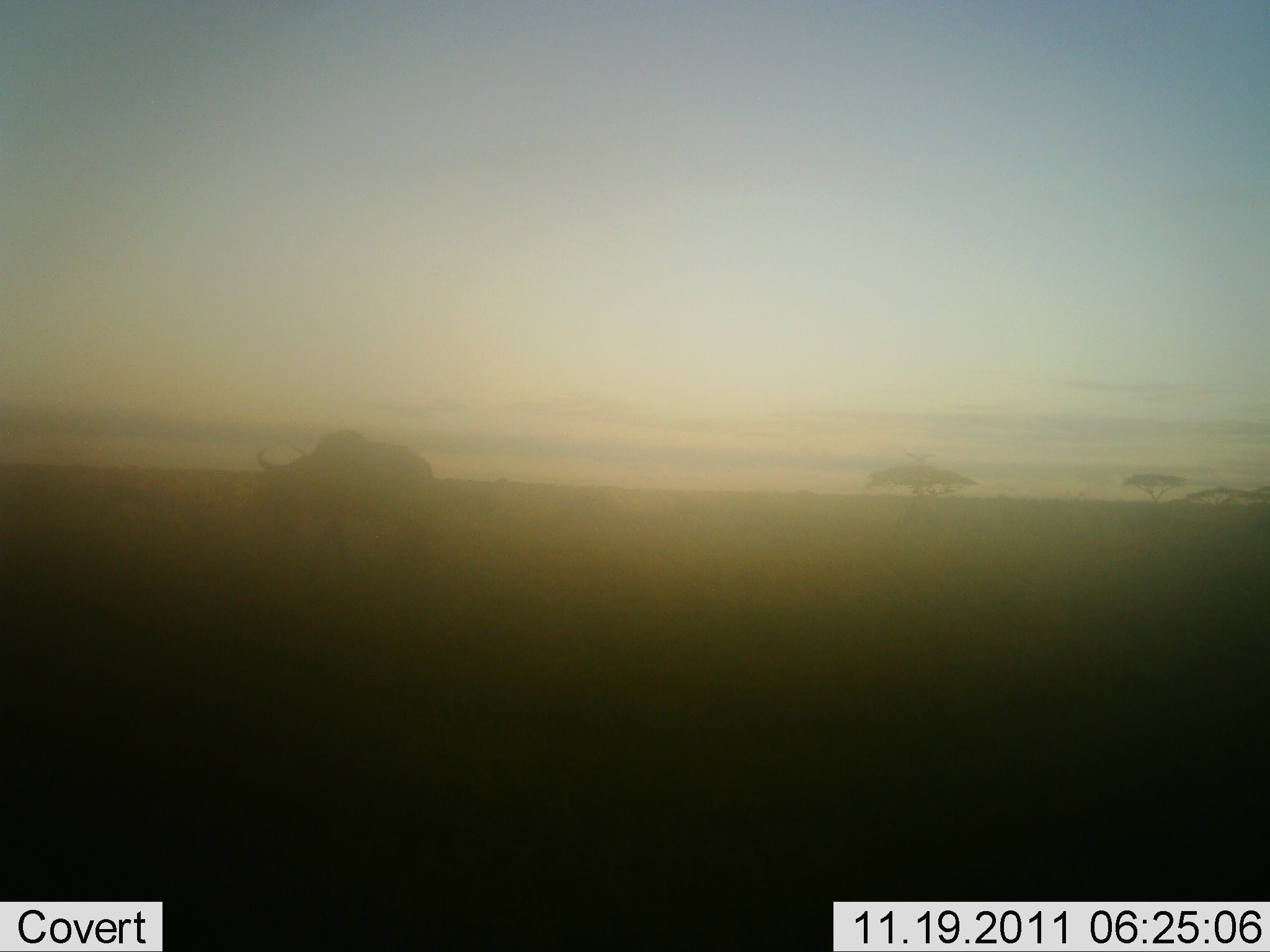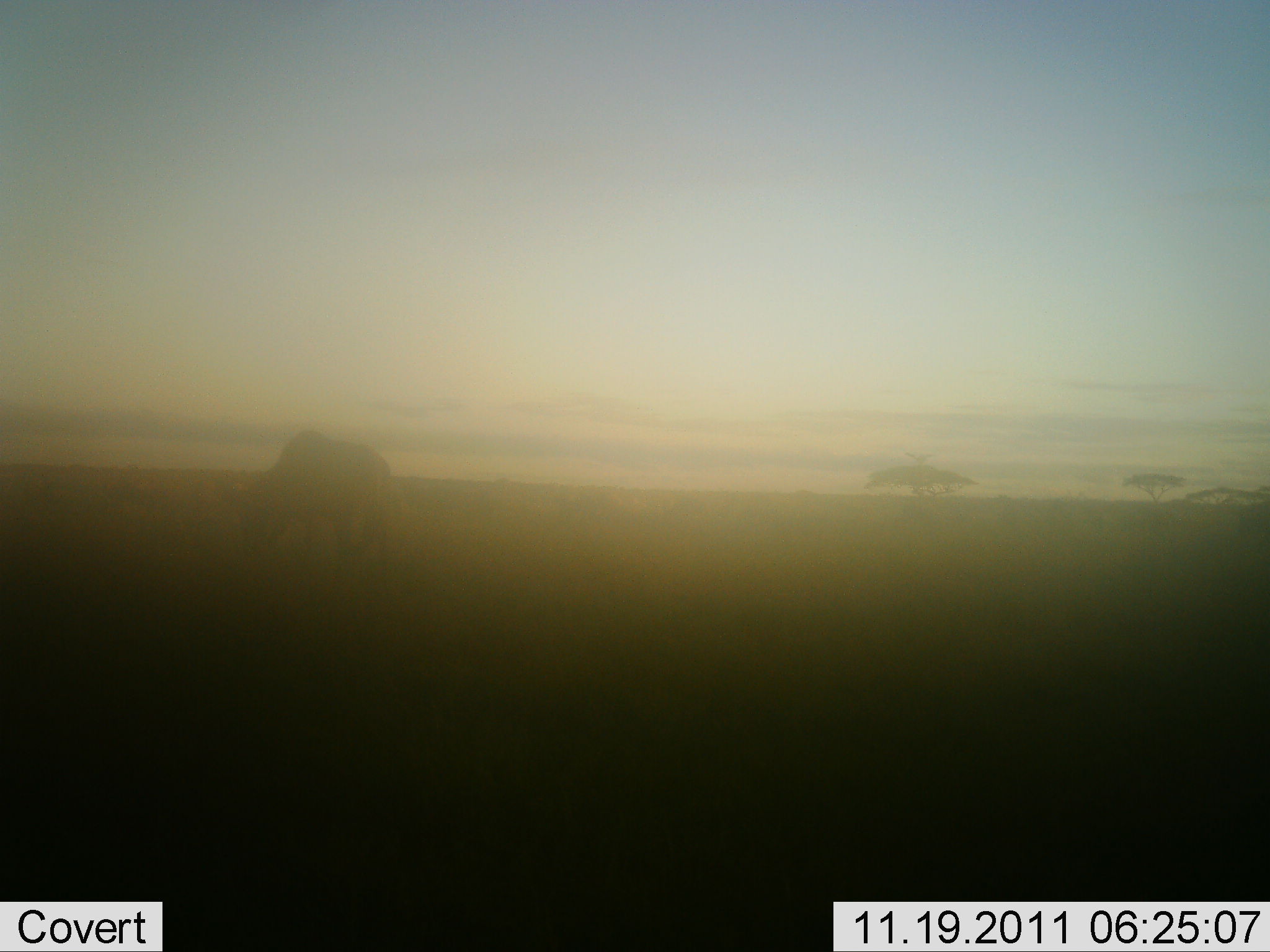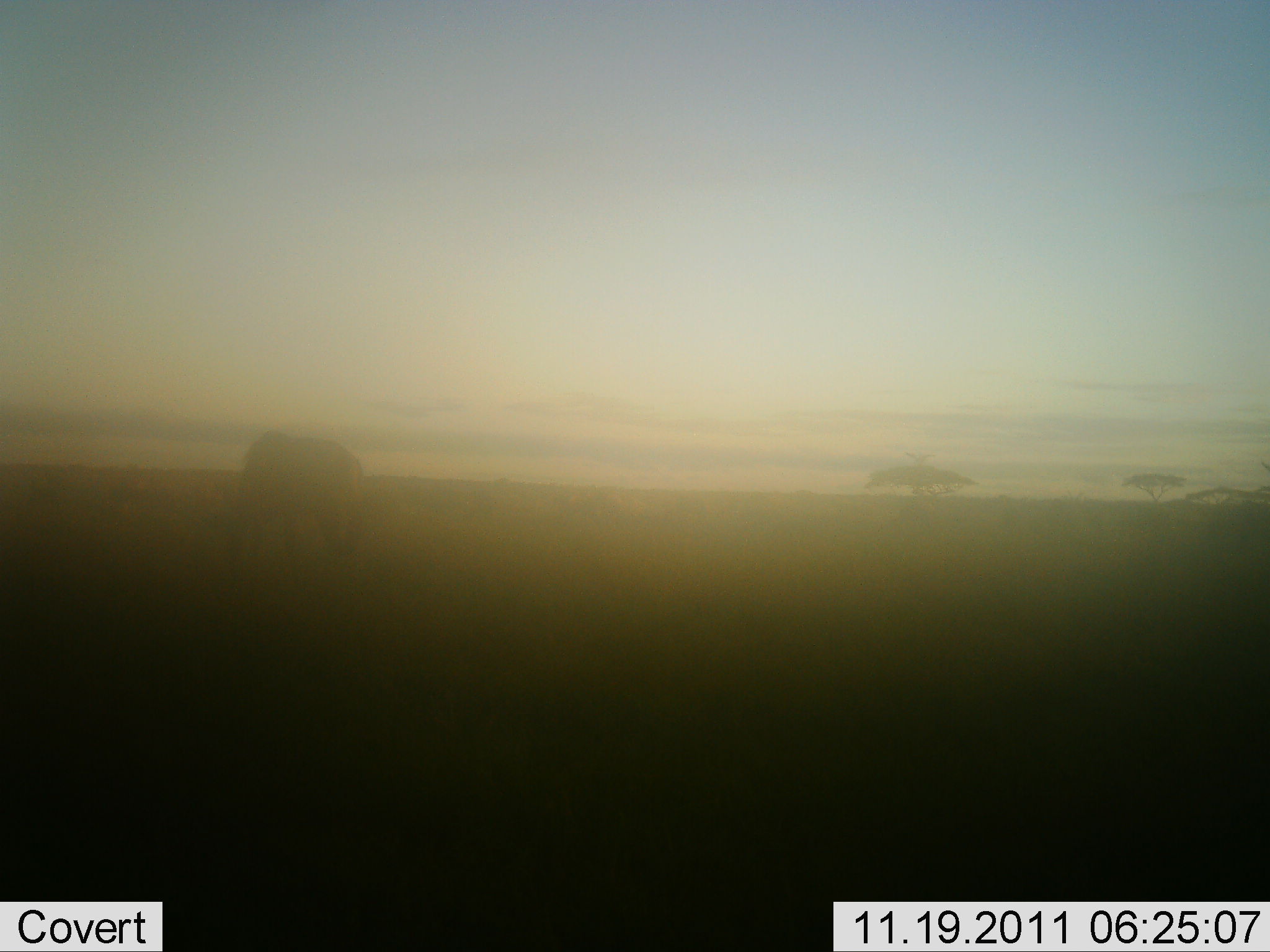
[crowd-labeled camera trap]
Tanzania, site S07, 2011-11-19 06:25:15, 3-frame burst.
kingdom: Animalia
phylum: Chordata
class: Mammalia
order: Artiodactyla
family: Bovidae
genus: Connochaetes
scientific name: Connochaetes taurinus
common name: blue wildebeest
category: wildebeest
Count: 1.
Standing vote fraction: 17%.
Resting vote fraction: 0%.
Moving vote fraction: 67%.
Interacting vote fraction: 0%.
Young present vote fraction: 0%.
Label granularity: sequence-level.